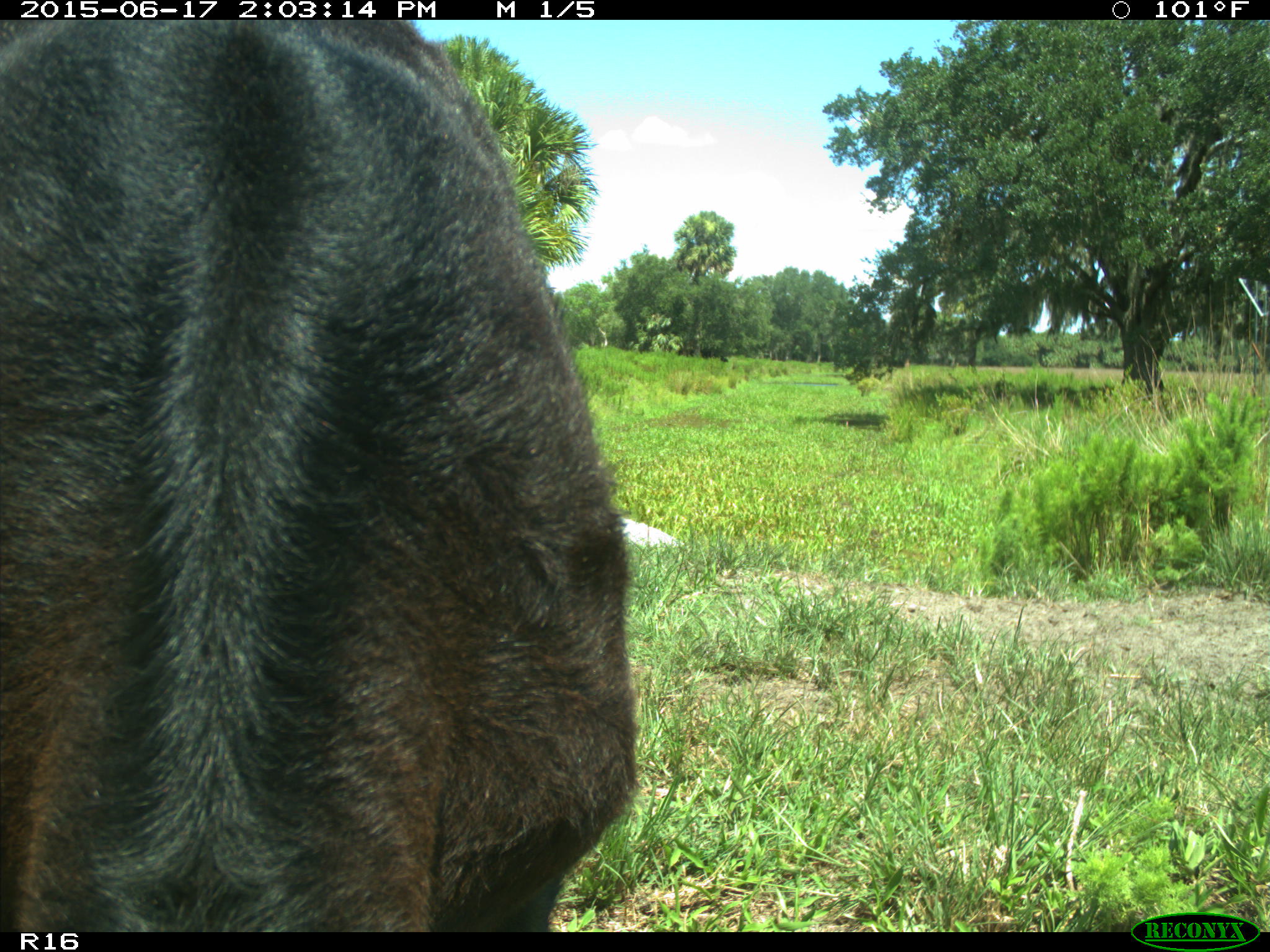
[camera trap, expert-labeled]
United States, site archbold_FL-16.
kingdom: Animalia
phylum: Chordata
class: Mammalia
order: Artiodactyla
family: Bovidae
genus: Bos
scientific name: Bos taurus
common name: domestic cow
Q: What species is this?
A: Bos taurus (domestic cow).